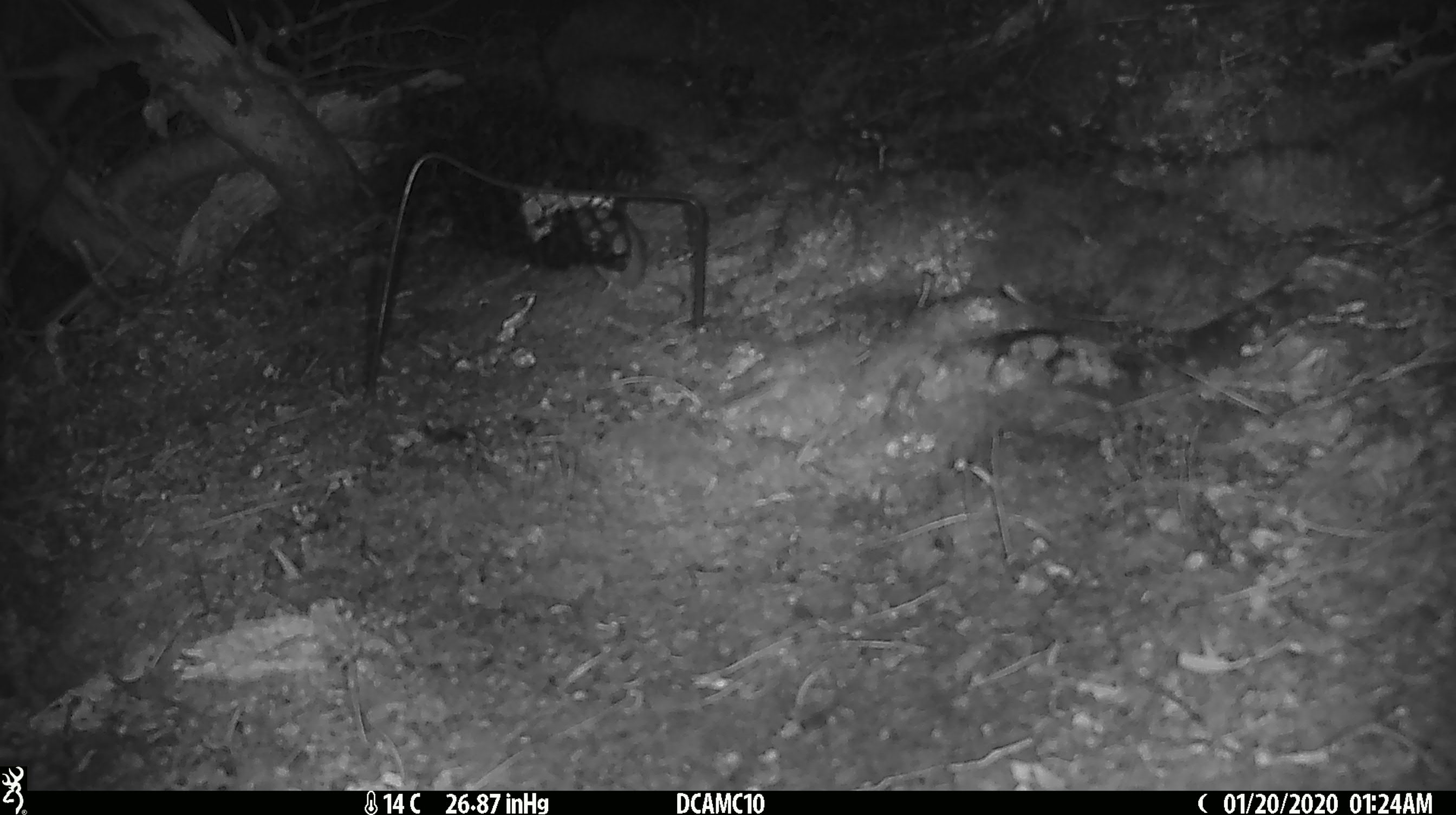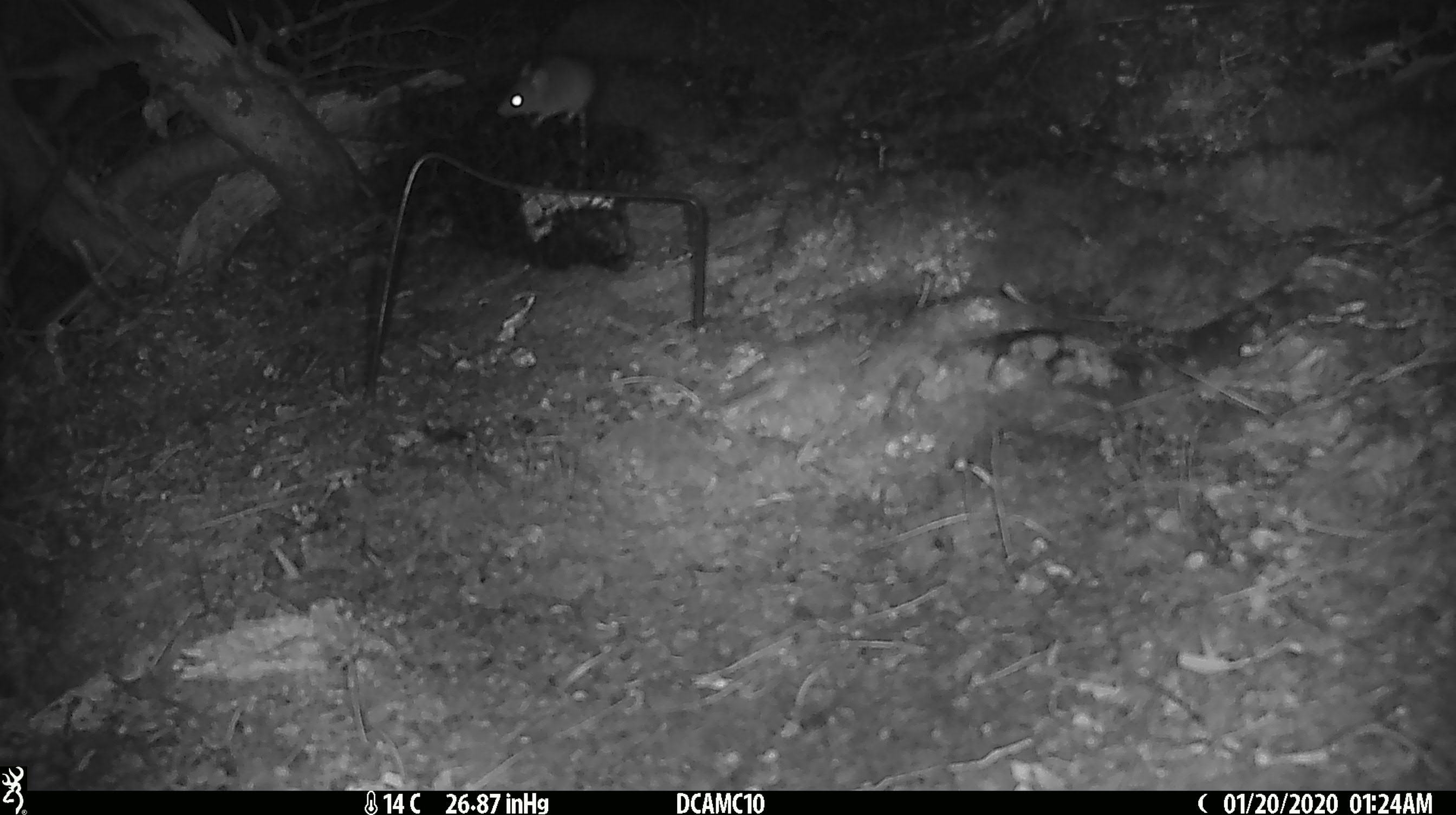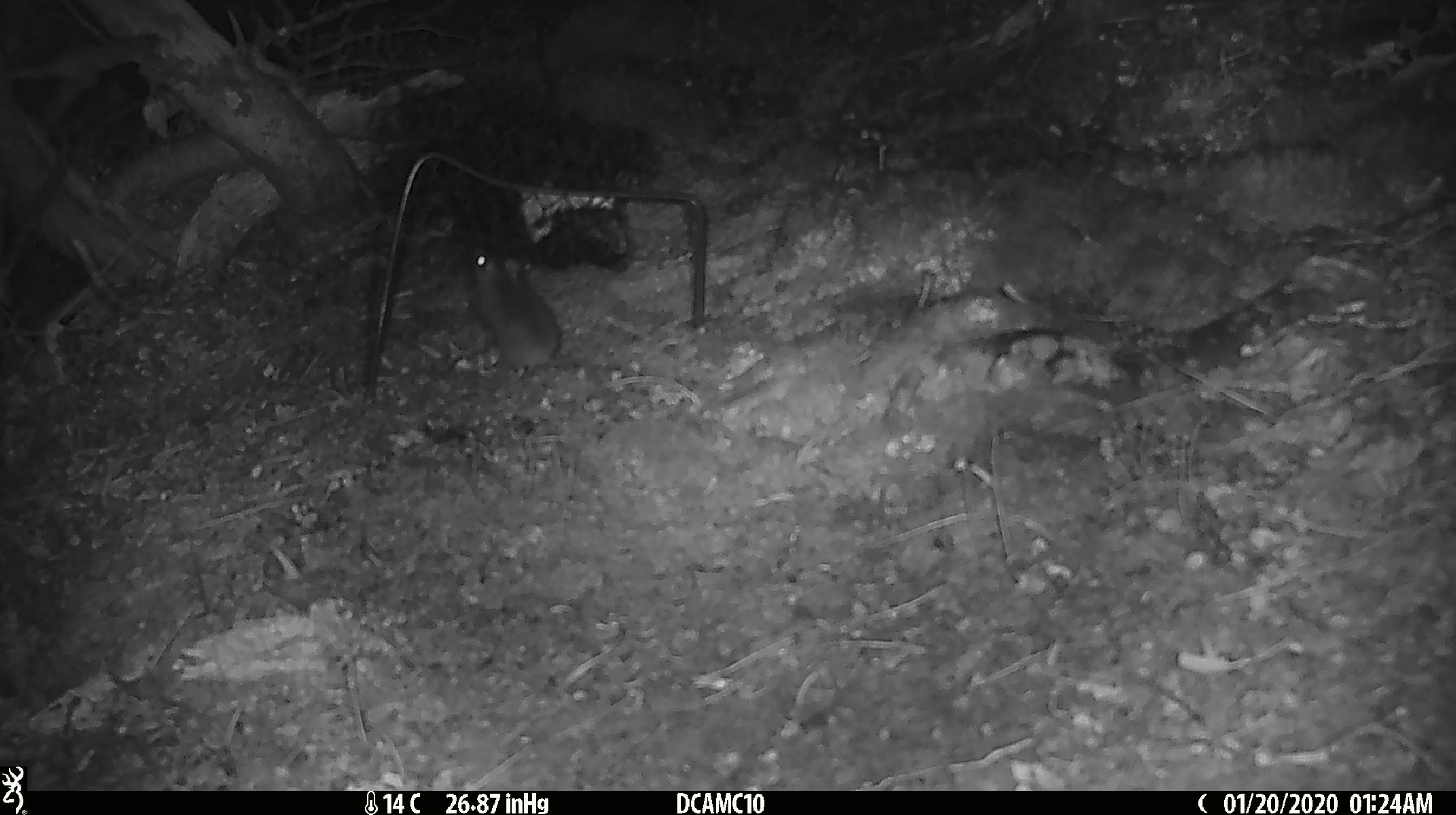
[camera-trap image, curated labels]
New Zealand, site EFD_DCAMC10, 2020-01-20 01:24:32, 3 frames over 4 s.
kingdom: Animalia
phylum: Chordata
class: Mammalia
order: Rodentia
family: Muridae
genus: Mus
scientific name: Mus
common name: mouse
Mouse (Mus).